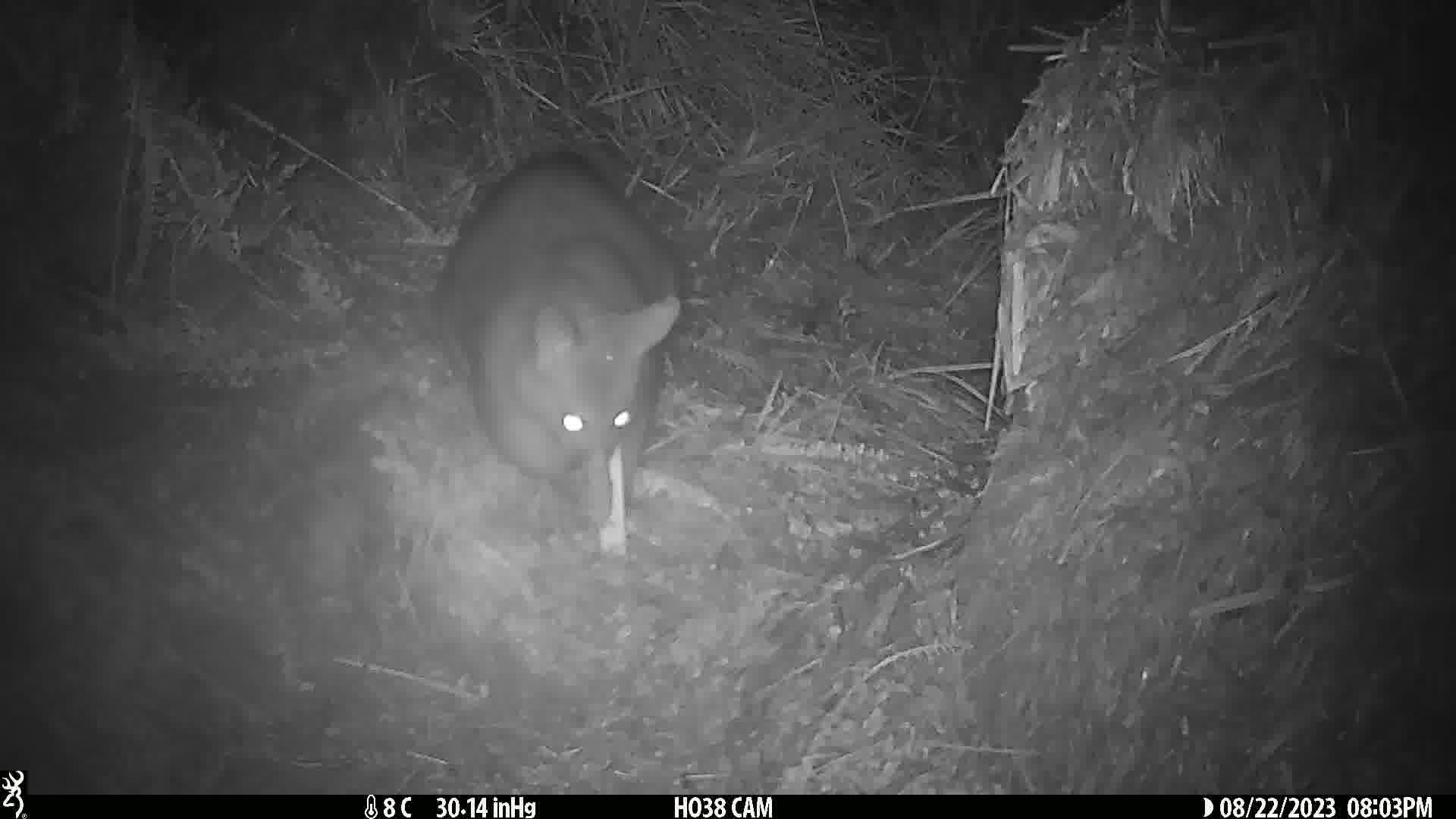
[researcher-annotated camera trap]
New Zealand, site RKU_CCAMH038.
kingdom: Animalia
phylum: Chordata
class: Mammalia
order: Diprotodontia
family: Phalangeridae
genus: Trichosurus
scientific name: Trichosurus vulpecula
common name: common brushtail possum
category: possum